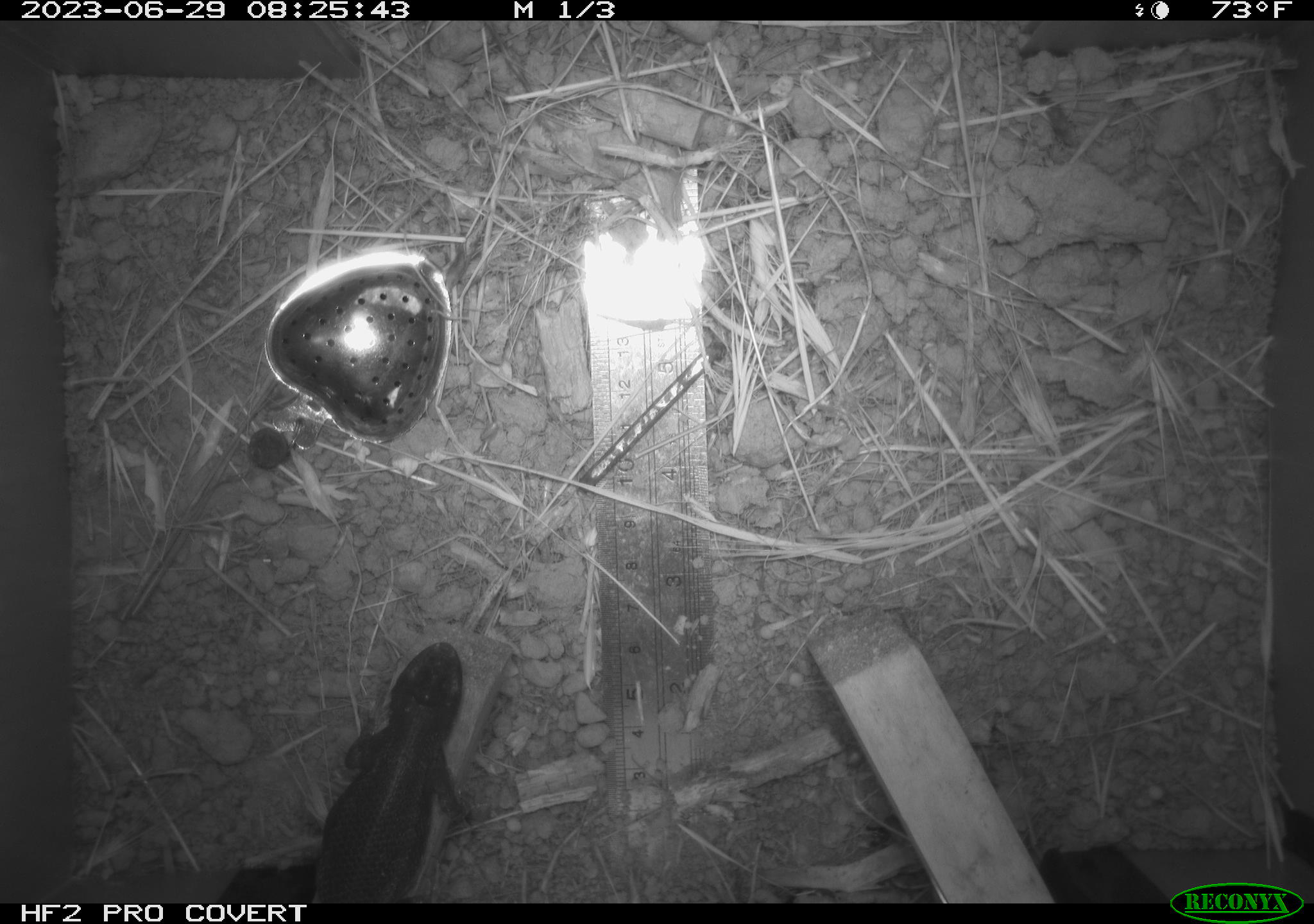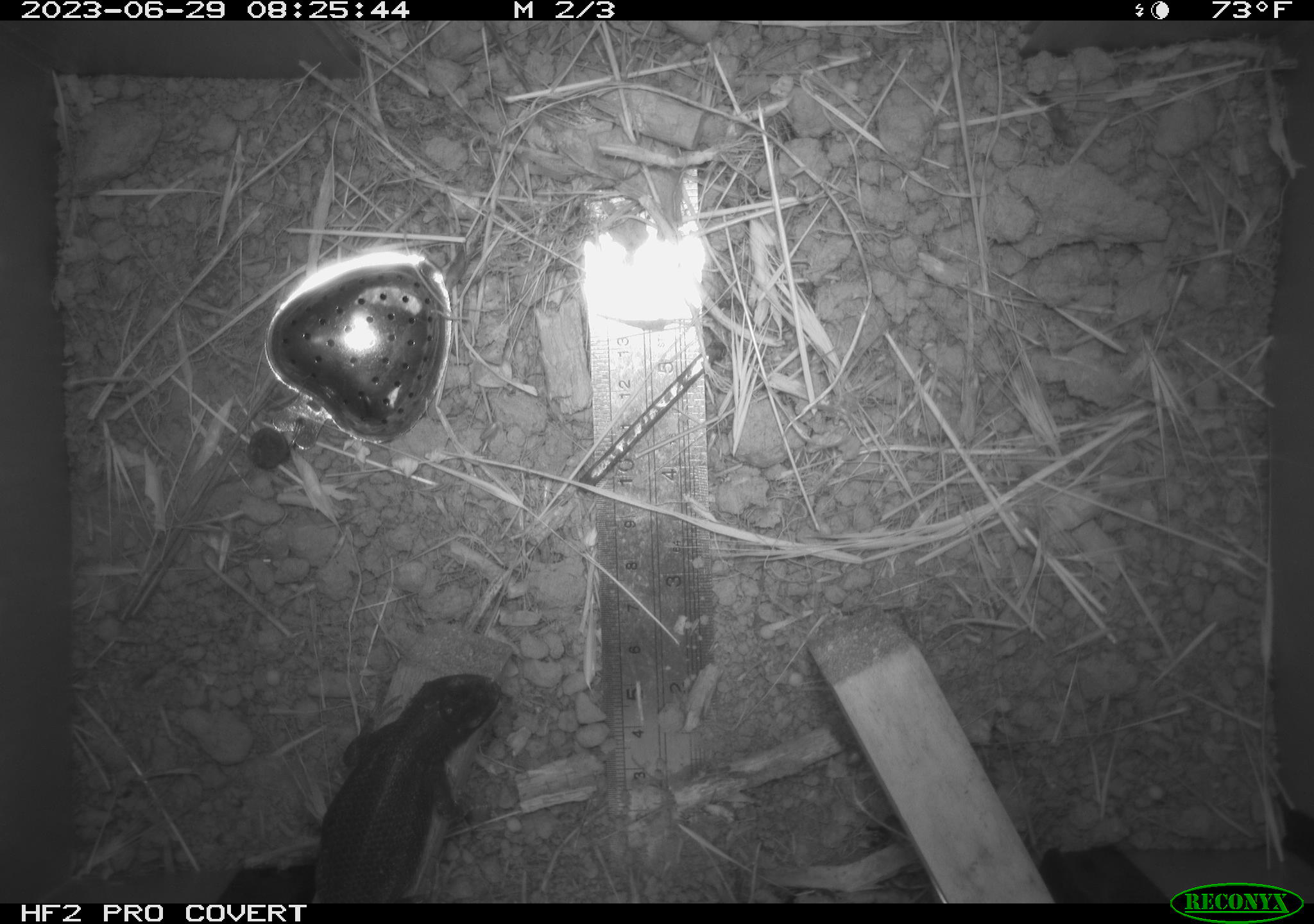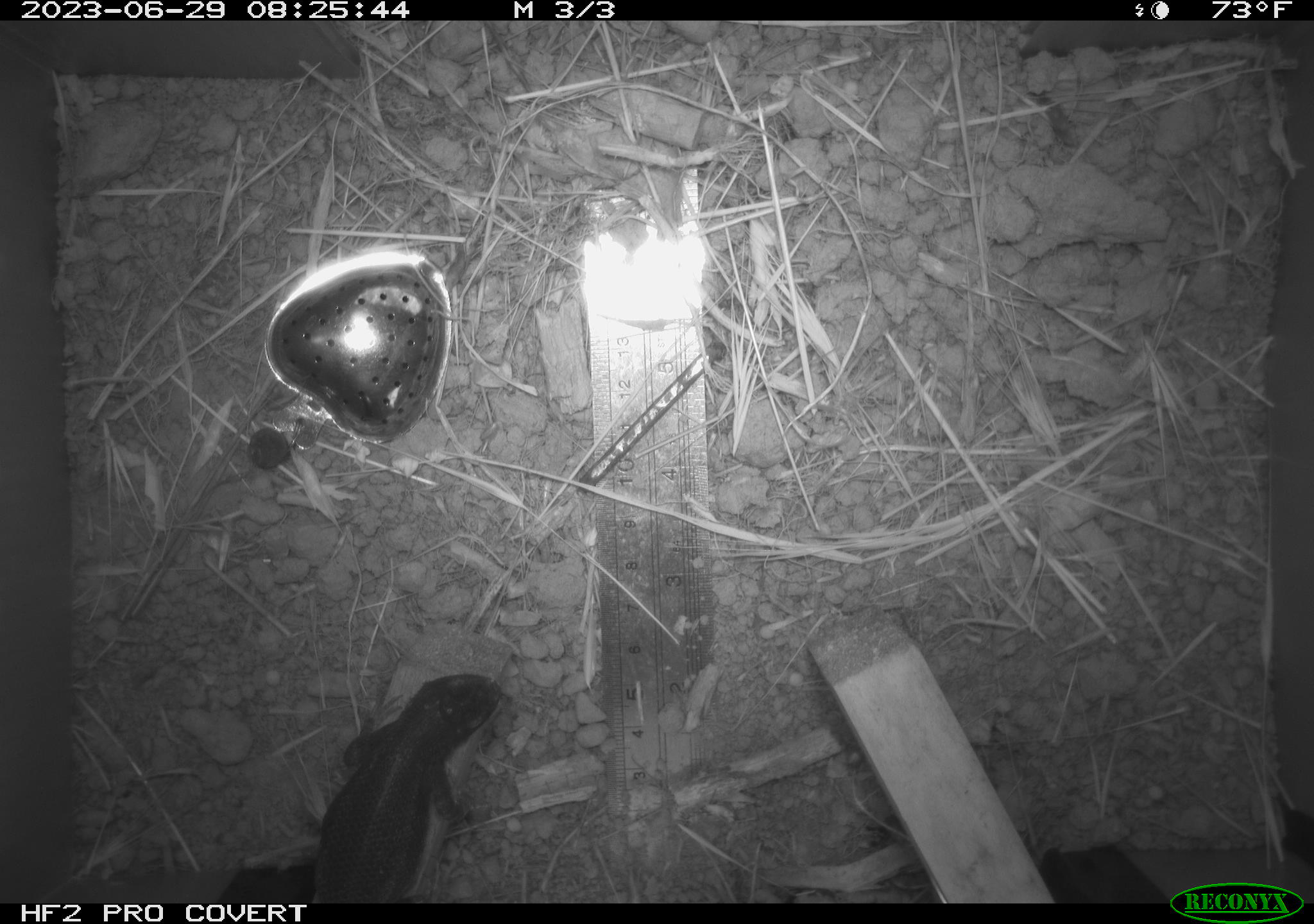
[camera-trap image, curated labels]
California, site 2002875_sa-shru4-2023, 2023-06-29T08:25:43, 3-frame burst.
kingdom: Animalia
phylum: Chordata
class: Mammalia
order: Rodentia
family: Cricetidae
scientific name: Arvicolinae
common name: voles, lemmings, and muskrats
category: arvicolinae subfamily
Arvicolinae subfamily (voles, lemmings, and muskrats) (Arvicolinae).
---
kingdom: Animalia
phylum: Chordata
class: Reptilia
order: Squamata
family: Phrynosomatidae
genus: Sceloporus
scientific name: Sceloporus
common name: spiny lizards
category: sceloporus species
Sceloporus species (spiny lizards) (Sceloporus).